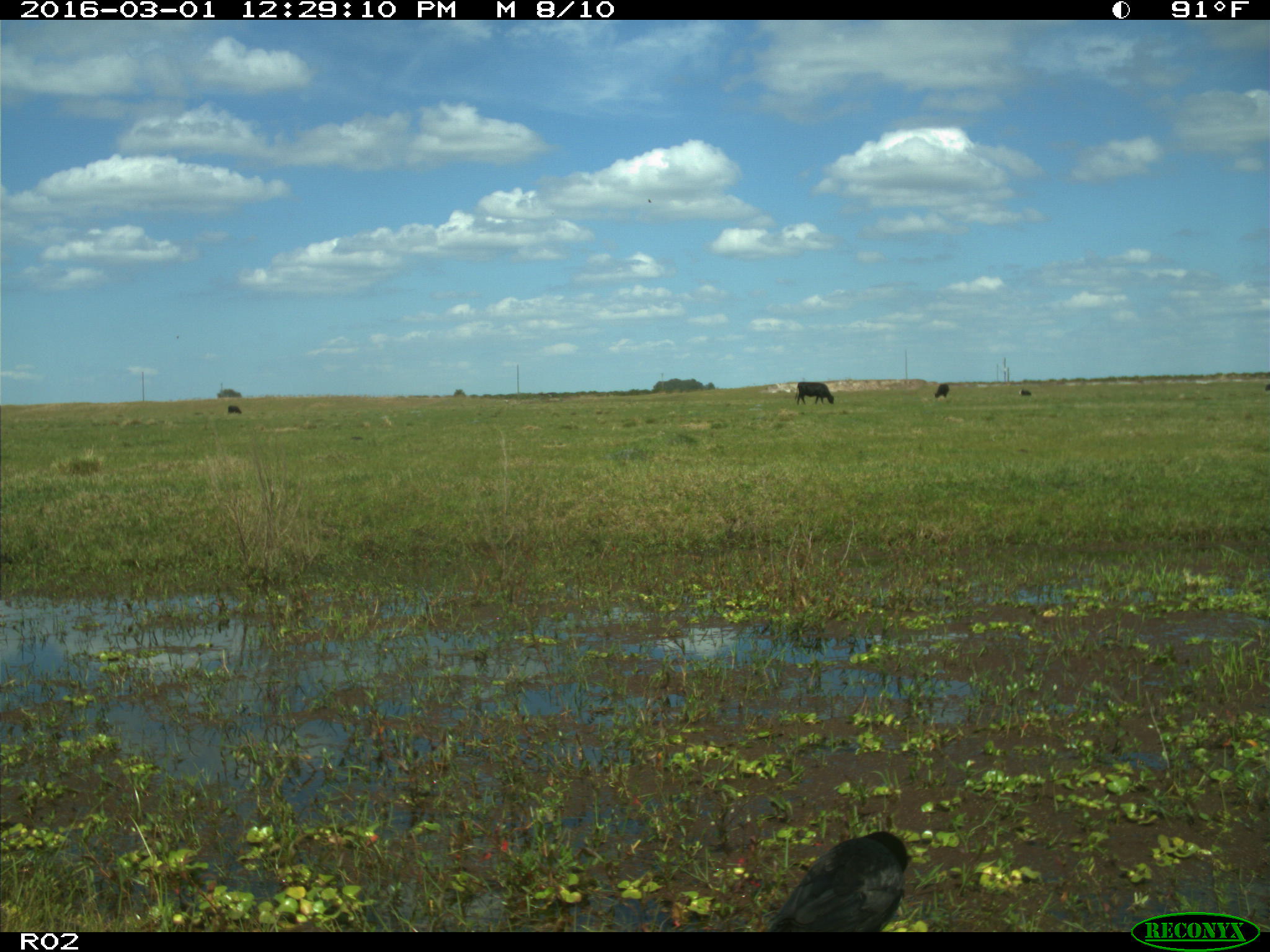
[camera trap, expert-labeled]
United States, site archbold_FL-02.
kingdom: Animalia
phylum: Chordata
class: Mammalia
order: Artiodactyla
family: Bovidae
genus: Bos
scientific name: Bos taurus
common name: domestic cow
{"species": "Bos taurus (domestic cow)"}